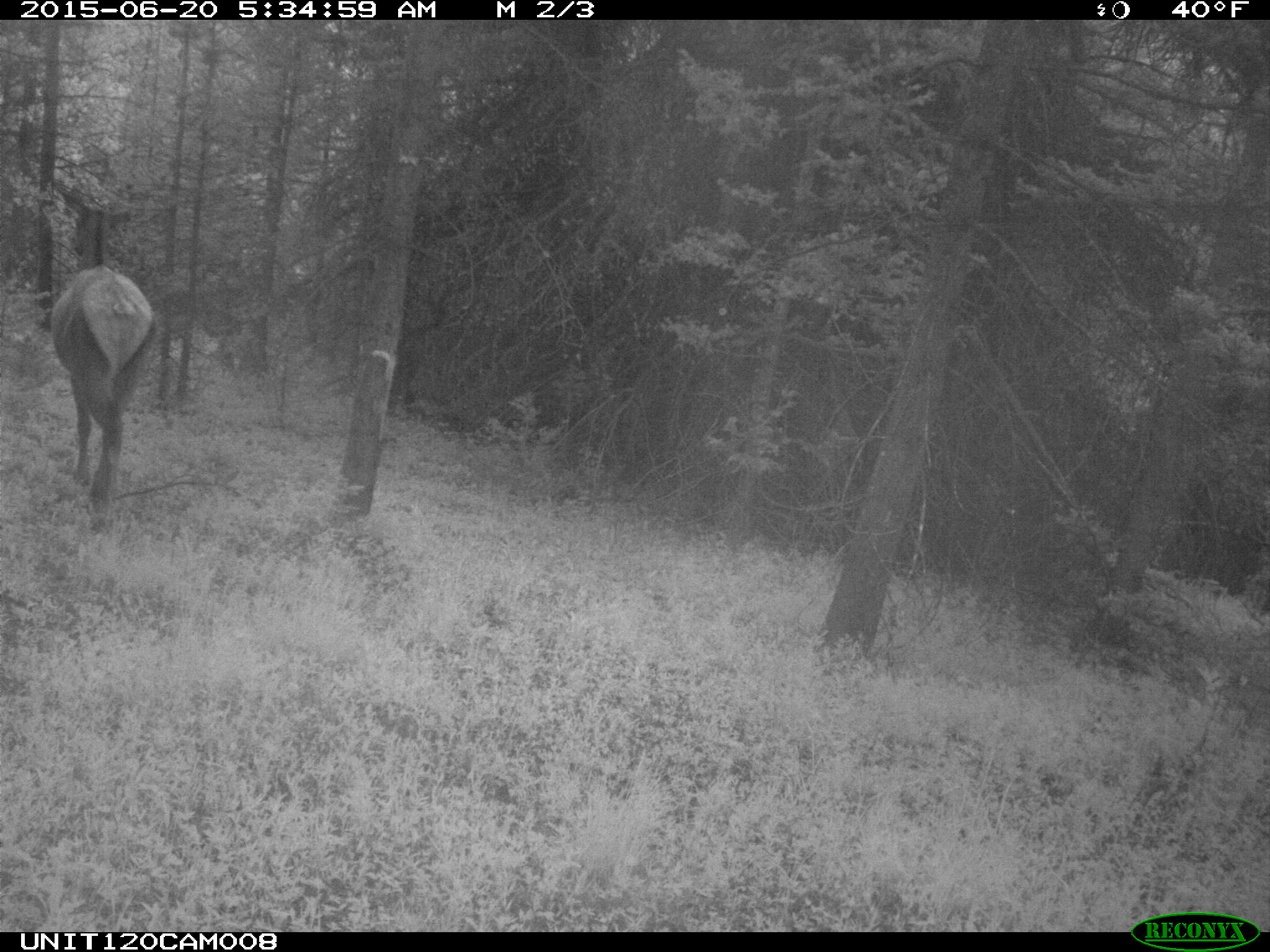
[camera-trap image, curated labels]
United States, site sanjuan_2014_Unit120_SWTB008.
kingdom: Animalia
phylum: Chordata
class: Mammalia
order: Artiodactyla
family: Cervidae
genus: Cervus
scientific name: Cervus elaphus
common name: red deer